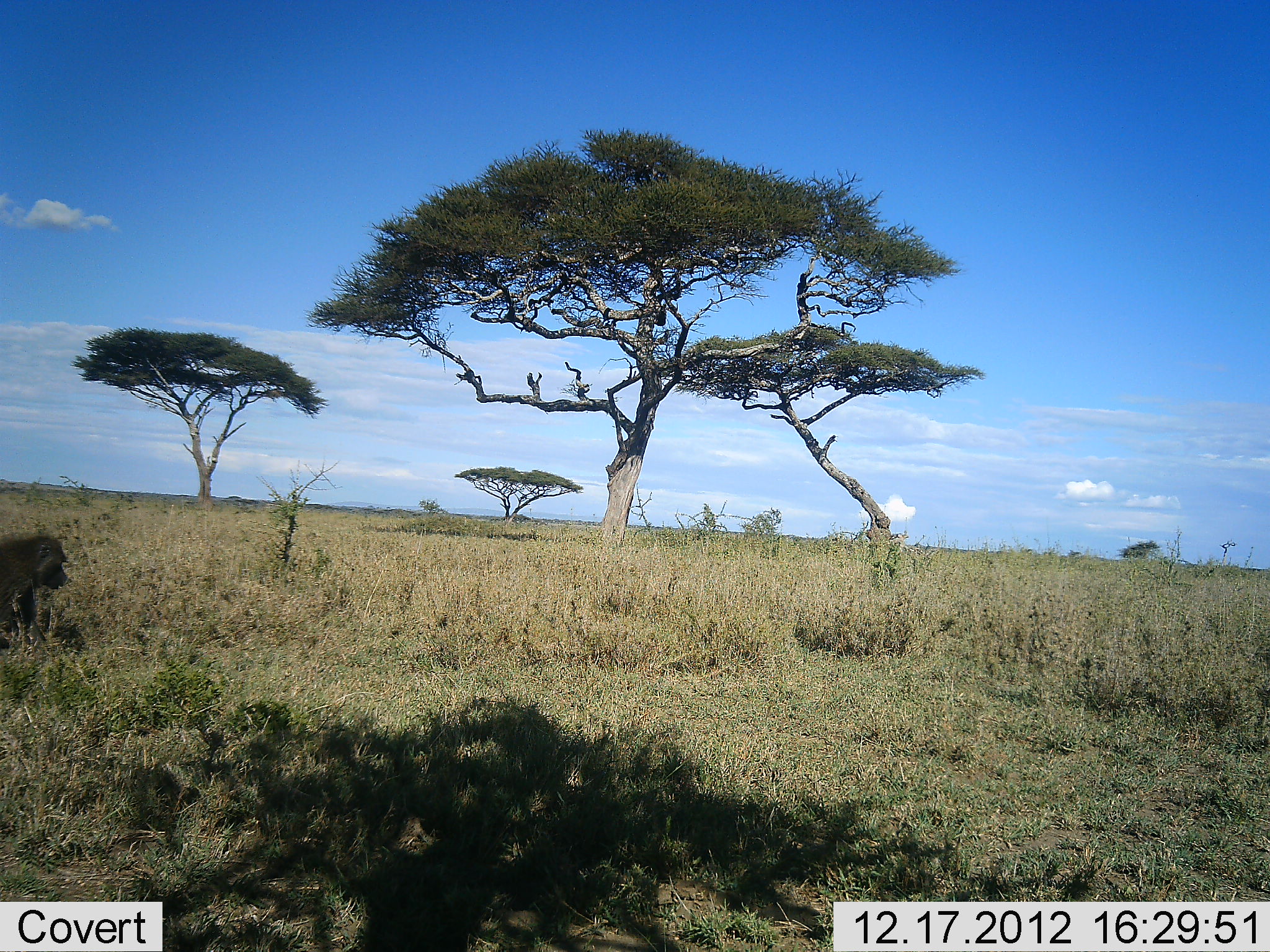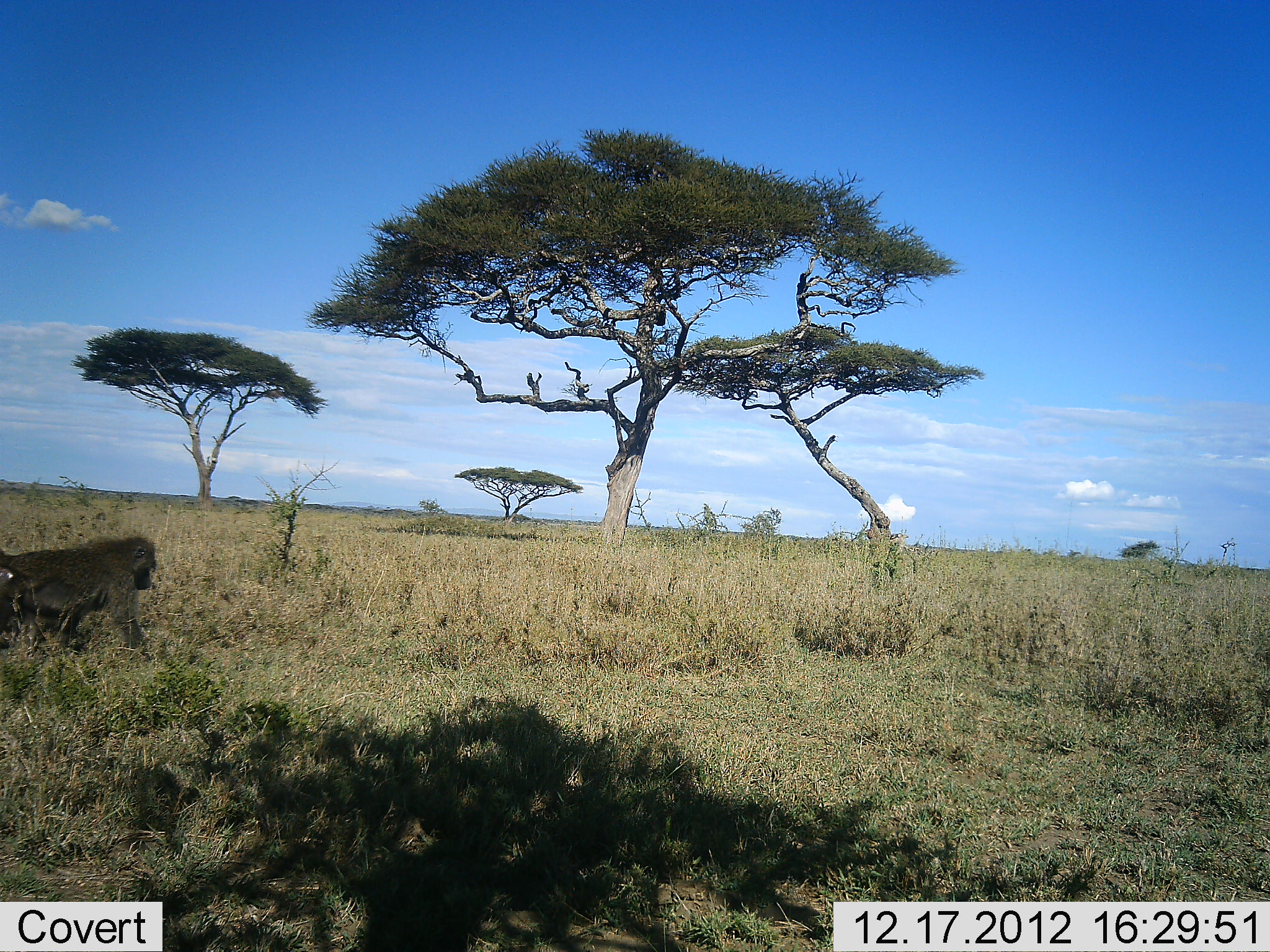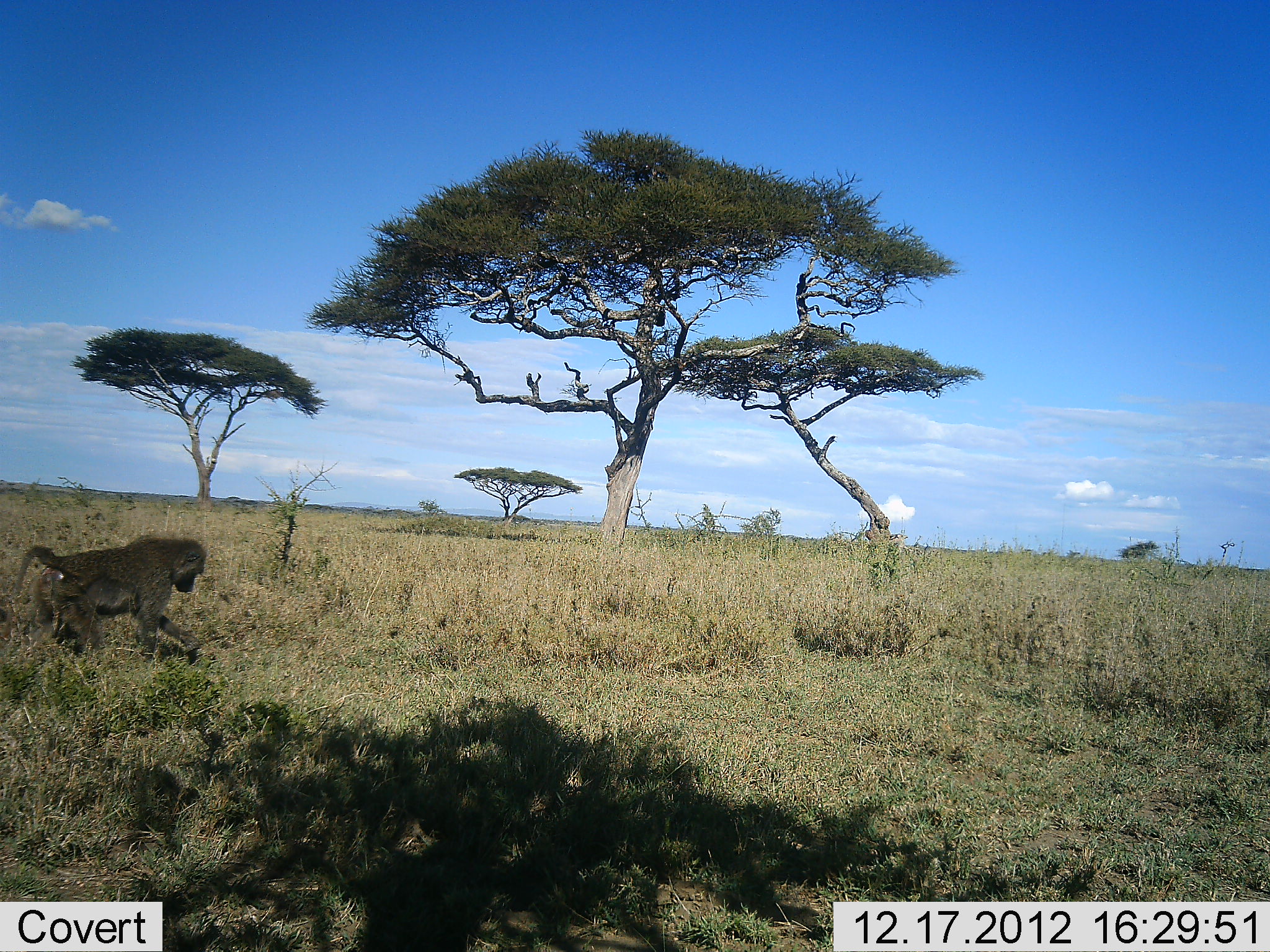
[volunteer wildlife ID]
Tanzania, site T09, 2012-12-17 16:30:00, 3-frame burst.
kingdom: Animalia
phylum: Chordata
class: Mammalia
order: Primates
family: Cercopithecidae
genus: Papio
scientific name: Papio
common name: baboon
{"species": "baboon (Papio)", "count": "1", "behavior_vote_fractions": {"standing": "0%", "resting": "0%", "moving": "100%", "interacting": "0%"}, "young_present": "0%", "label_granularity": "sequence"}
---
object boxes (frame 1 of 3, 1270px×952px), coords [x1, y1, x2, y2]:
animal: [1, 534, 73, 650]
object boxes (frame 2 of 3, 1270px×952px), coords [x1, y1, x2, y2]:
animal: [0, 536, 157, 656]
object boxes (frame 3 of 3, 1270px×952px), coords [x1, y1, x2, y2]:
animal: [0, 536, 205, 666]